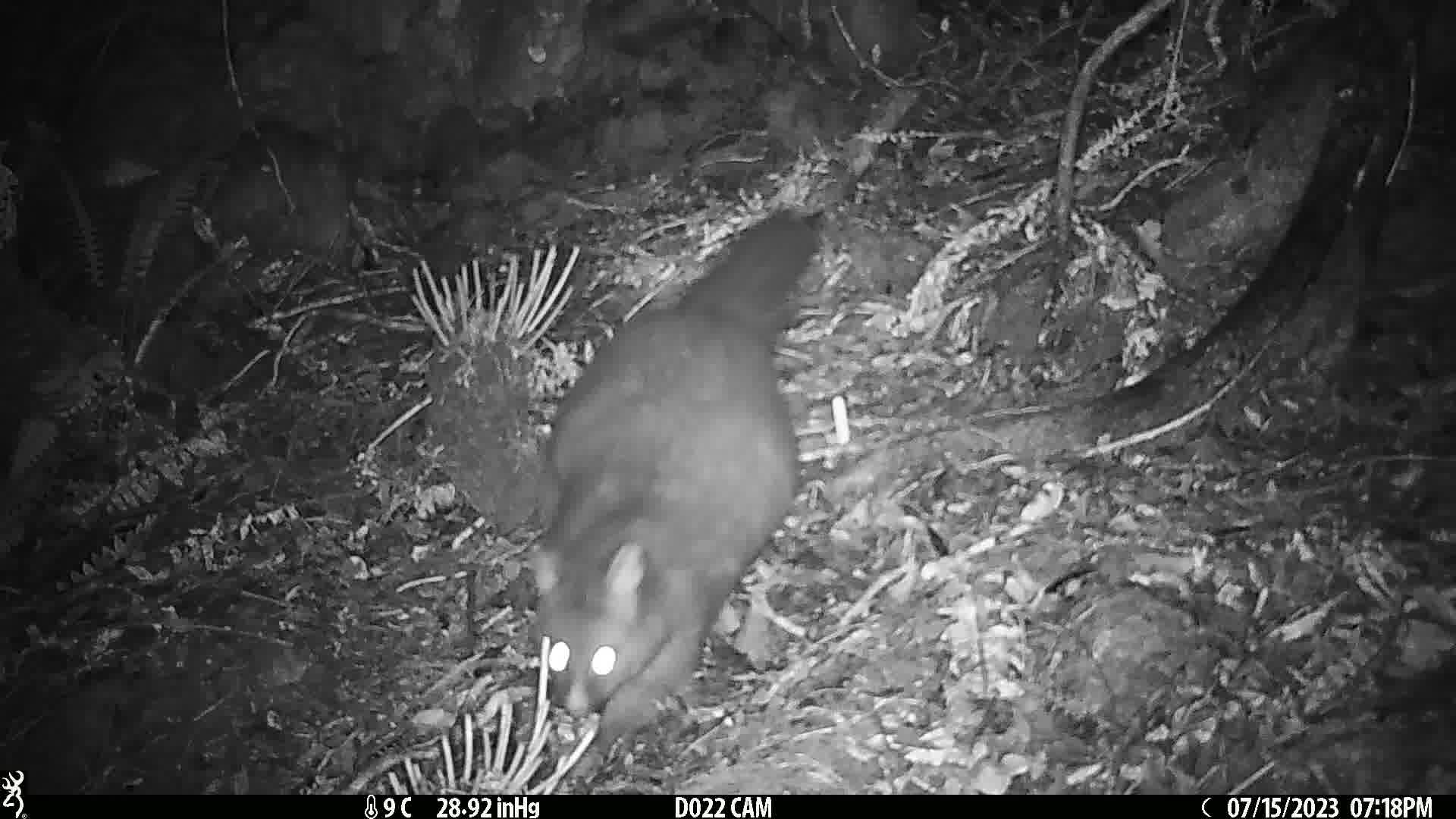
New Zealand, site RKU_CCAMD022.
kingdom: Animalia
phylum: Chordata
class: Mammalia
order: Diprotodontia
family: Phalangeridae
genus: Trichosurus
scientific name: Trichosurus vulpecula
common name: common brushtail possum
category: possum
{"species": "possum (common brushtail possum) (Trichosurus vulpecula)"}